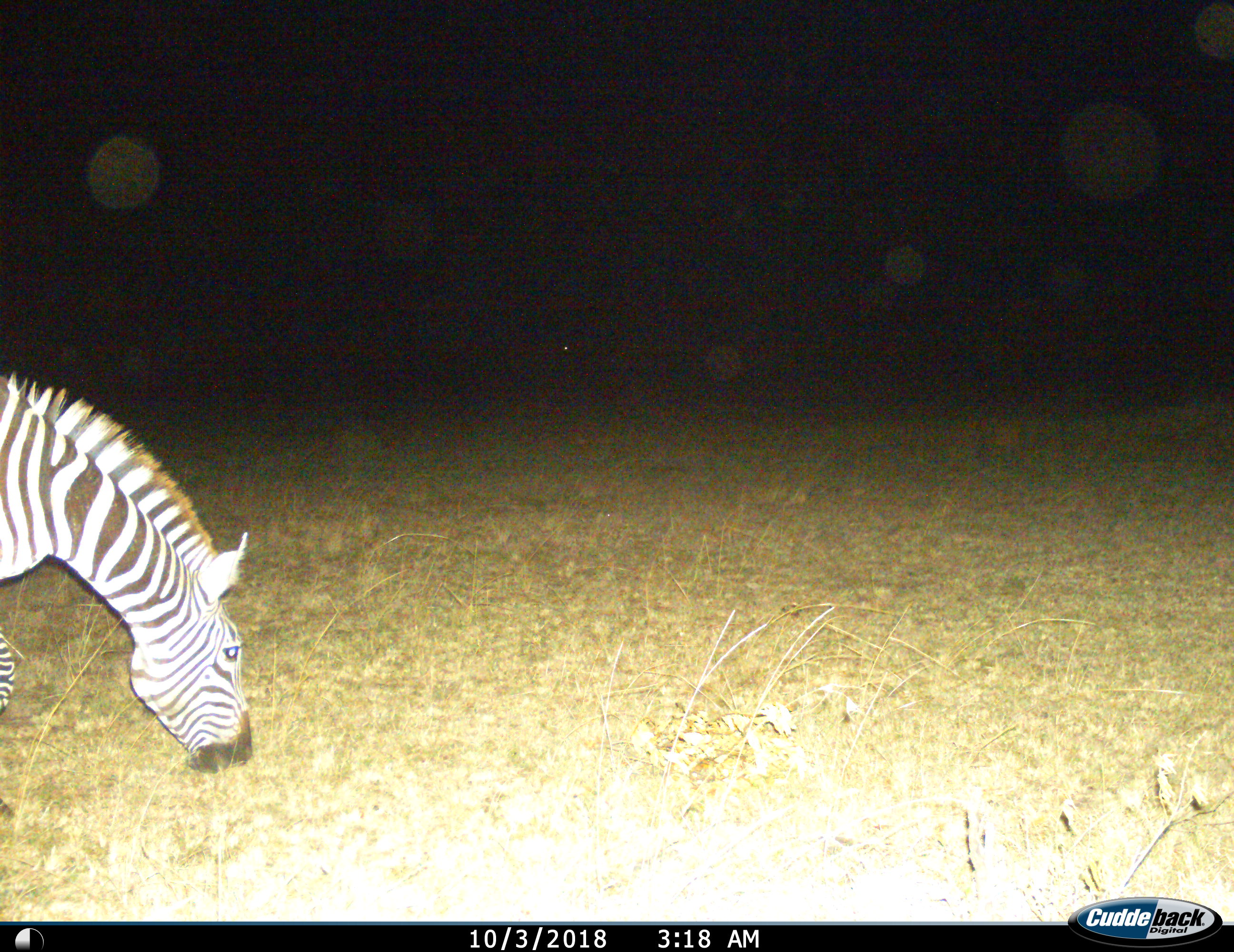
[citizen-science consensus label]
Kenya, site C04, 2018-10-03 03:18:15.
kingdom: Animalia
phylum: Chordata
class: Mammalia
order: Perissodactyla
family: Equidae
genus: Equus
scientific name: Equus quagga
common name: plains zebra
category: zebra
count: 1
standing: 10%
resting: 0%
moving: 20%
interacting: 0%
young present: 0%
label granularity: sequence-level